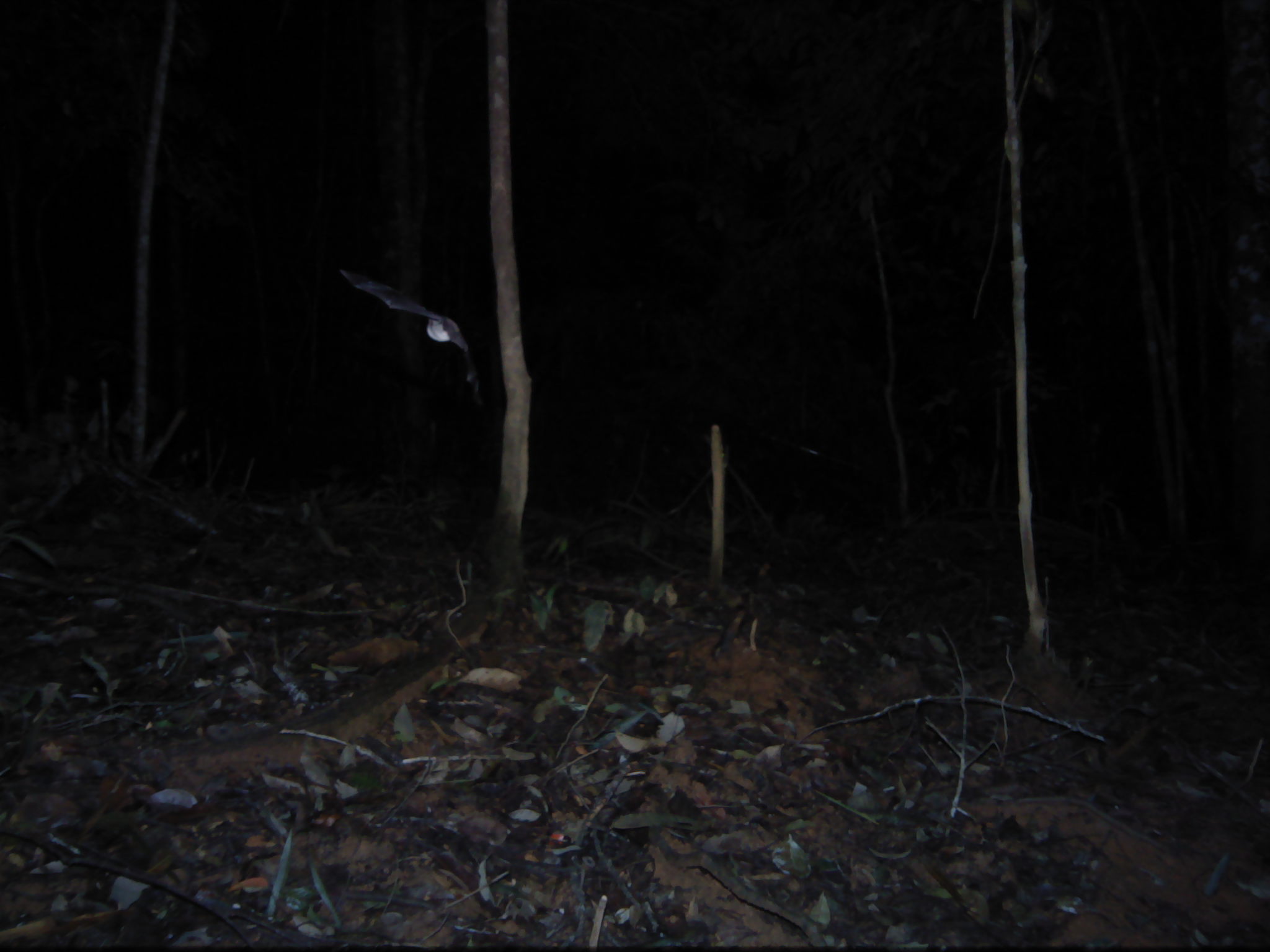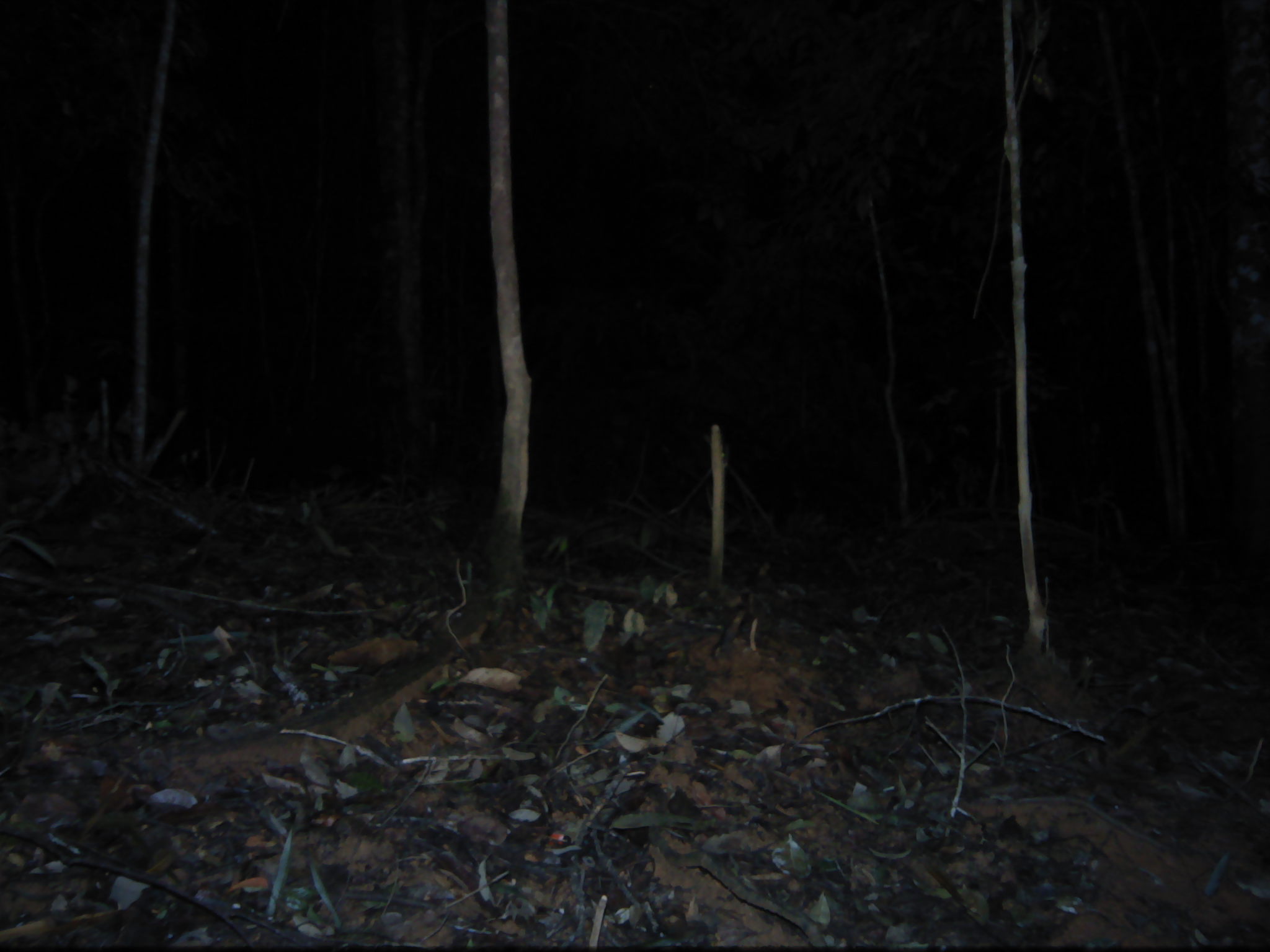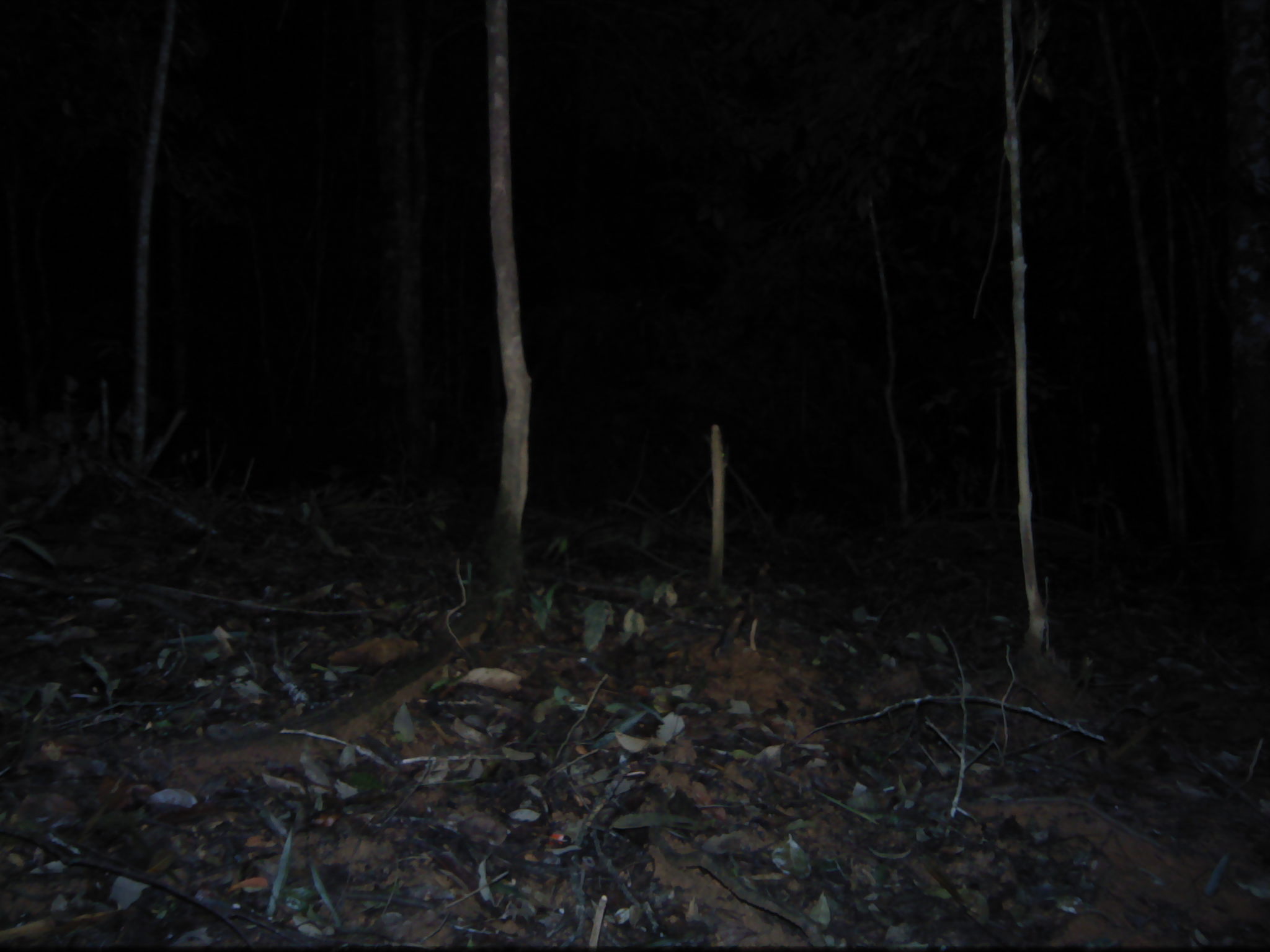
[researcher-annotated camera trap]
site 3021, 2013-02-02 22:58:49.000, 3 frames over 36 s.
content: unidentified animal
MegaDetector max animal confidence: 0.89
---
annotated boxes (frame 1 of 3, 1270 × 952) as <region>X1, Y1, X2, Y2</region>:
unknown: <region>336, 266, 481, 399</region>